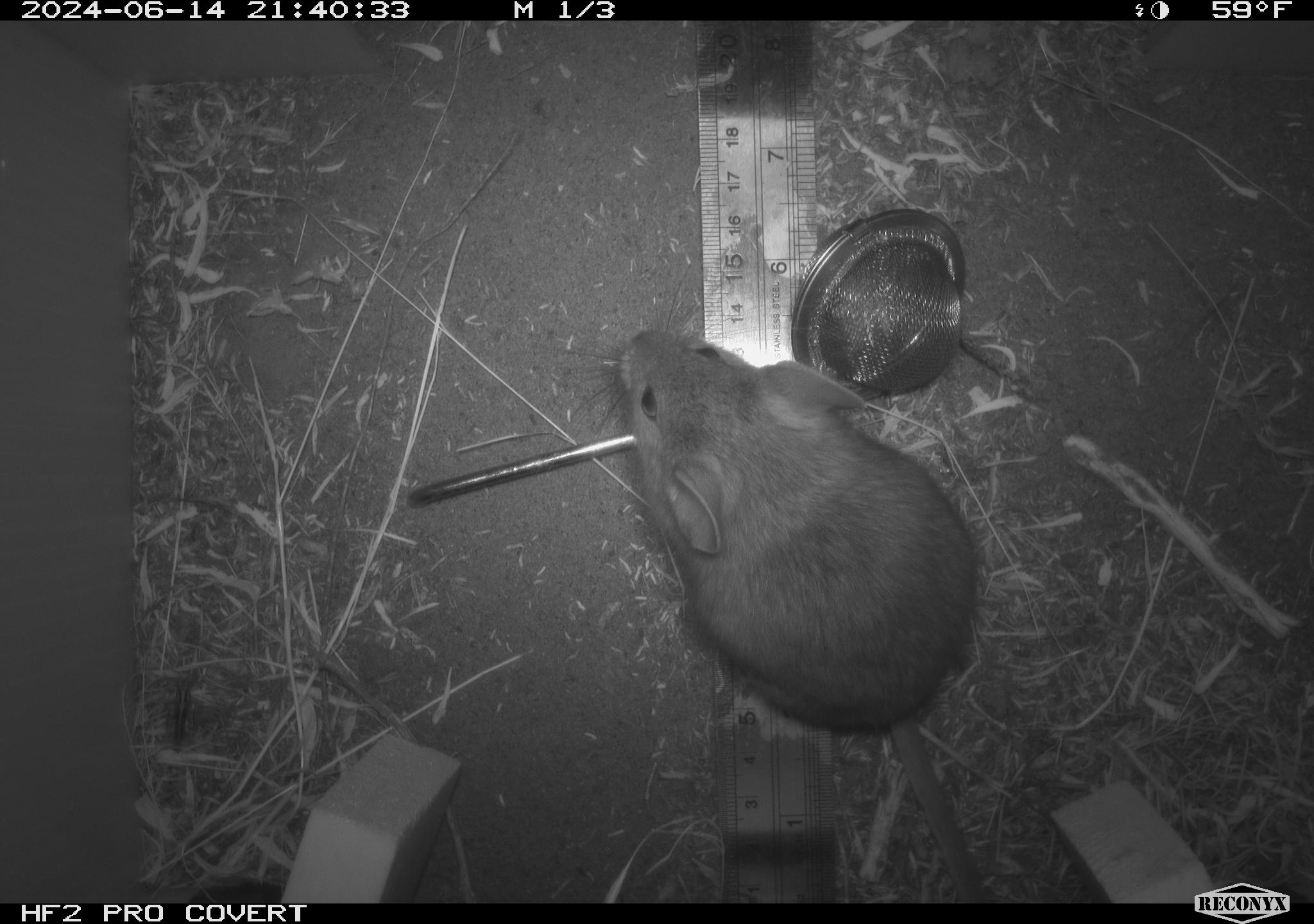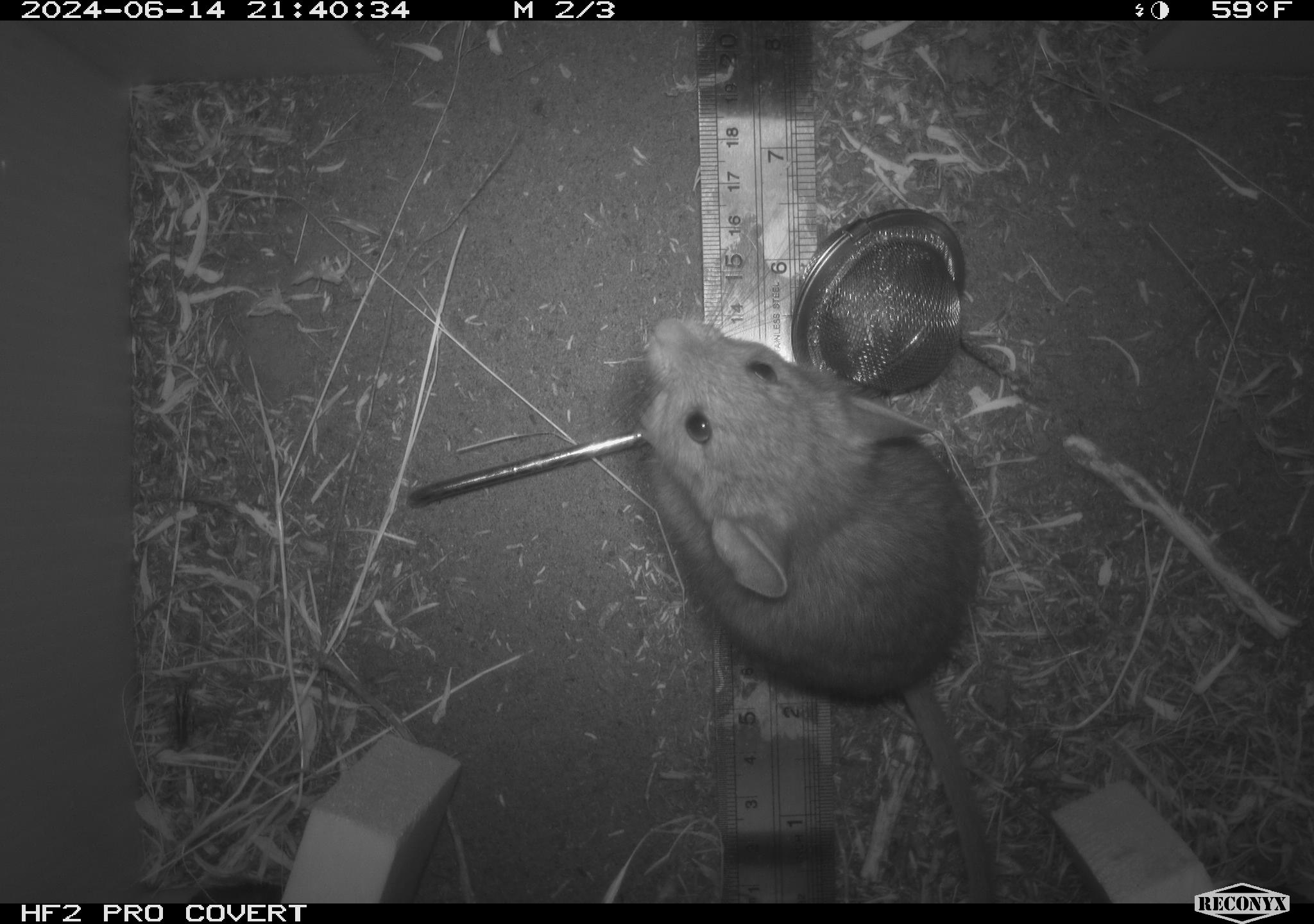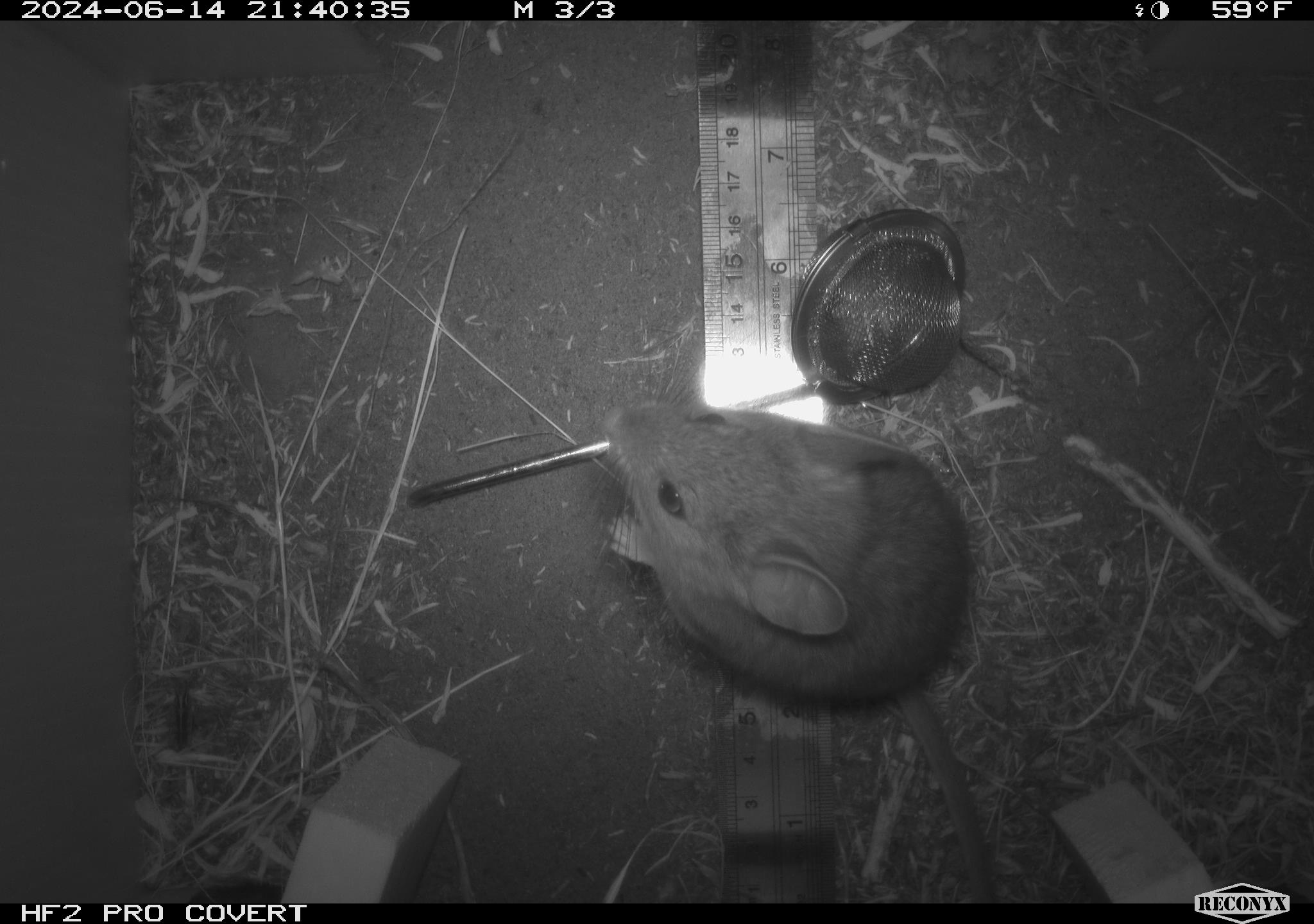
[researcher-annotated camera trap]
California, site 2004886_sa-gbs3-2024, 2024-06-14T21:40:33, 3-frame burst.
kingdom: Animalia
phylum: Chordata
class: Mammalia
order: Rodentia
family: Cricetidae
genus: Neotoma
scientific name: Neotoma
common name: pack rat or woodrat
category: neotoma species